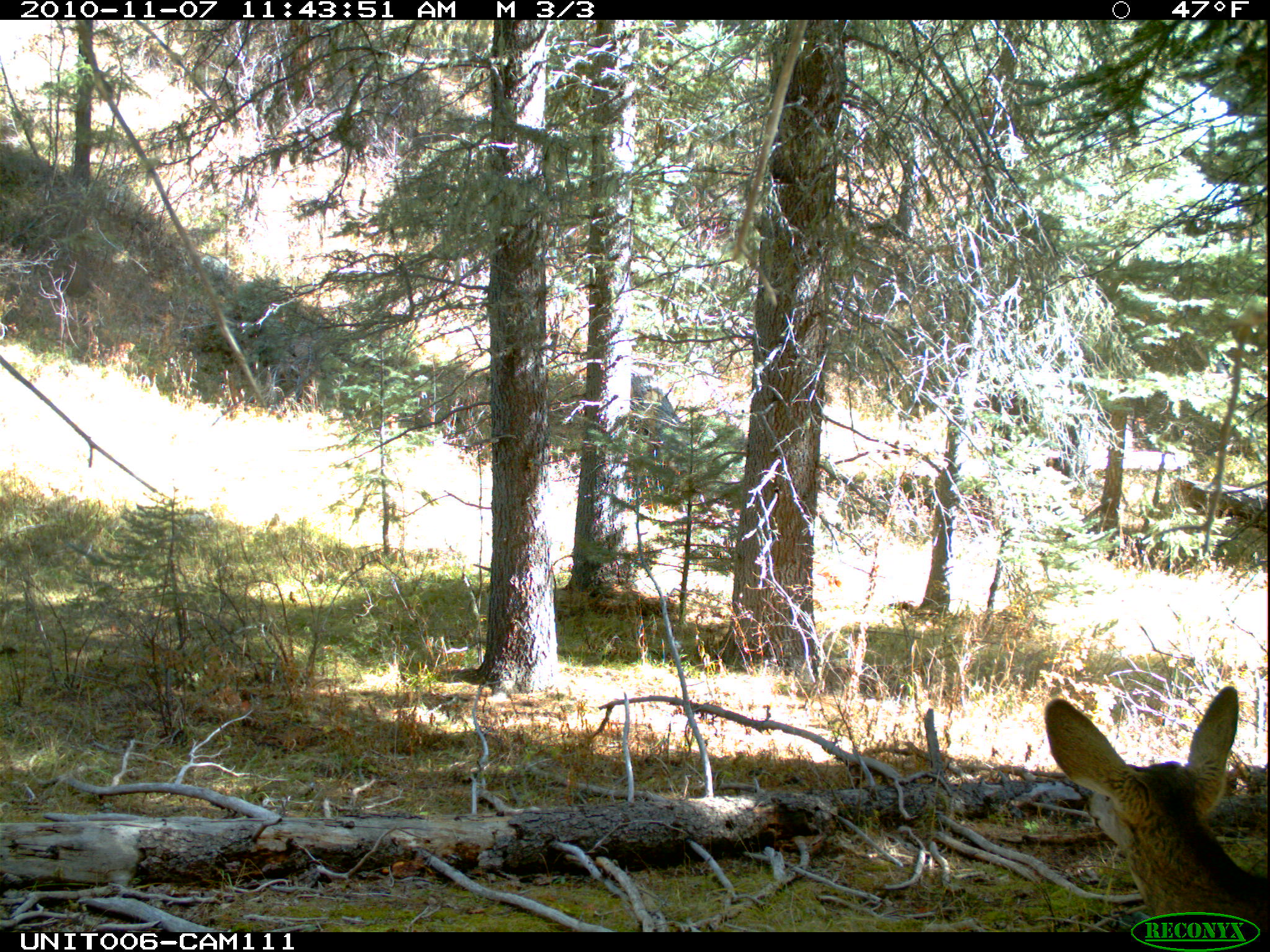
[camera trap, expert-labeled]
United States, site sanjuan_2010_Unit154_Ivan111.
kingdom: Animalia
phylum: Chordata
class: Mammalia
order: Artiodactyla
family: Cervidae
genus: Odocoileus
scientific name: Odocoileus hemionus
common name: mule deer